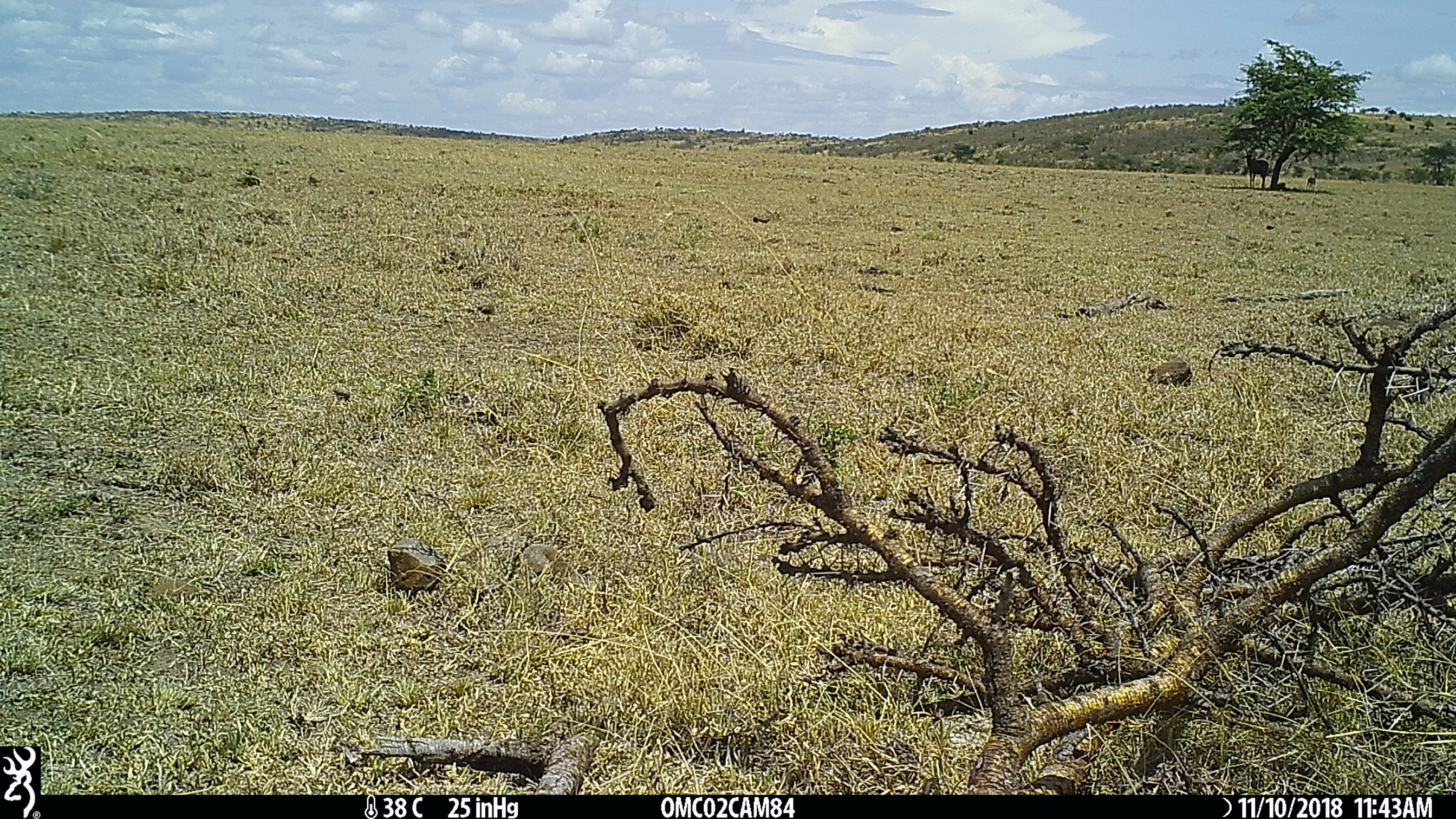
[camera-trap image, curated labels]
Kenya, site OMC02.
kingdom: Animalia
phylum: Chordata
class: Mammalia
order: Artiodactyla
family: Bovidae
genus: Damaliscus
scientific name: Damaliscus lunatus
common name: topi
Topi (Damaliscus lunatus).